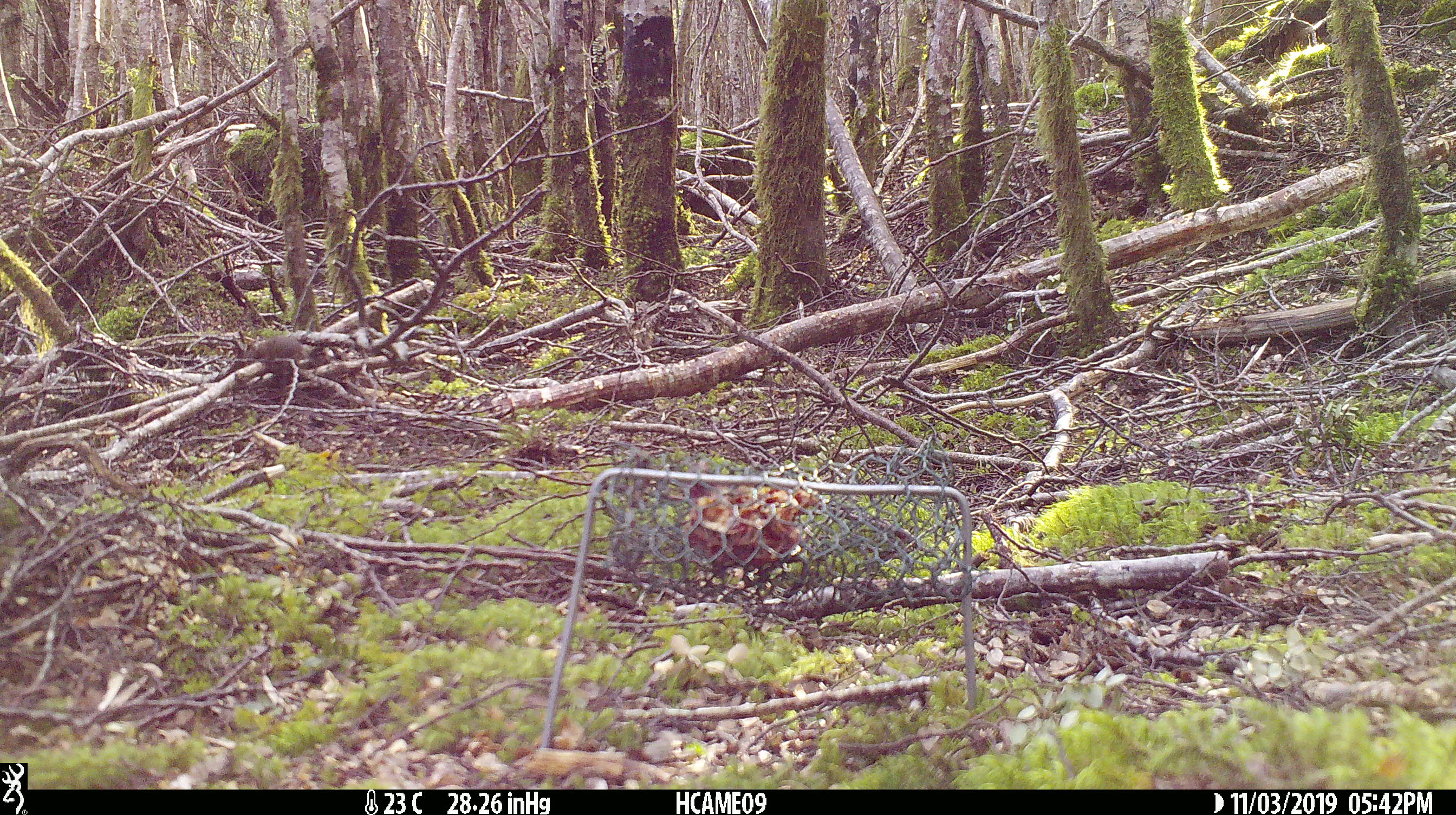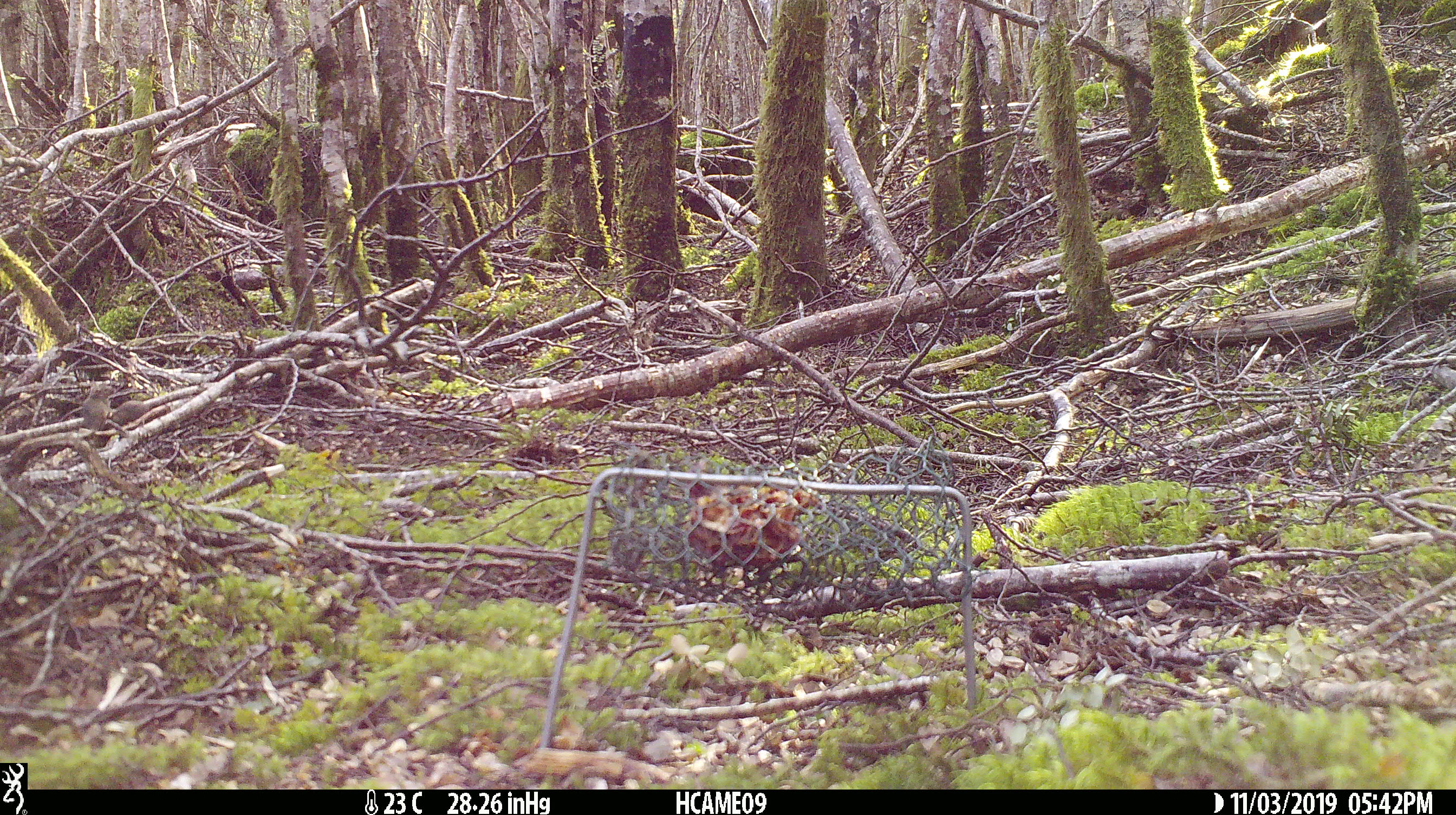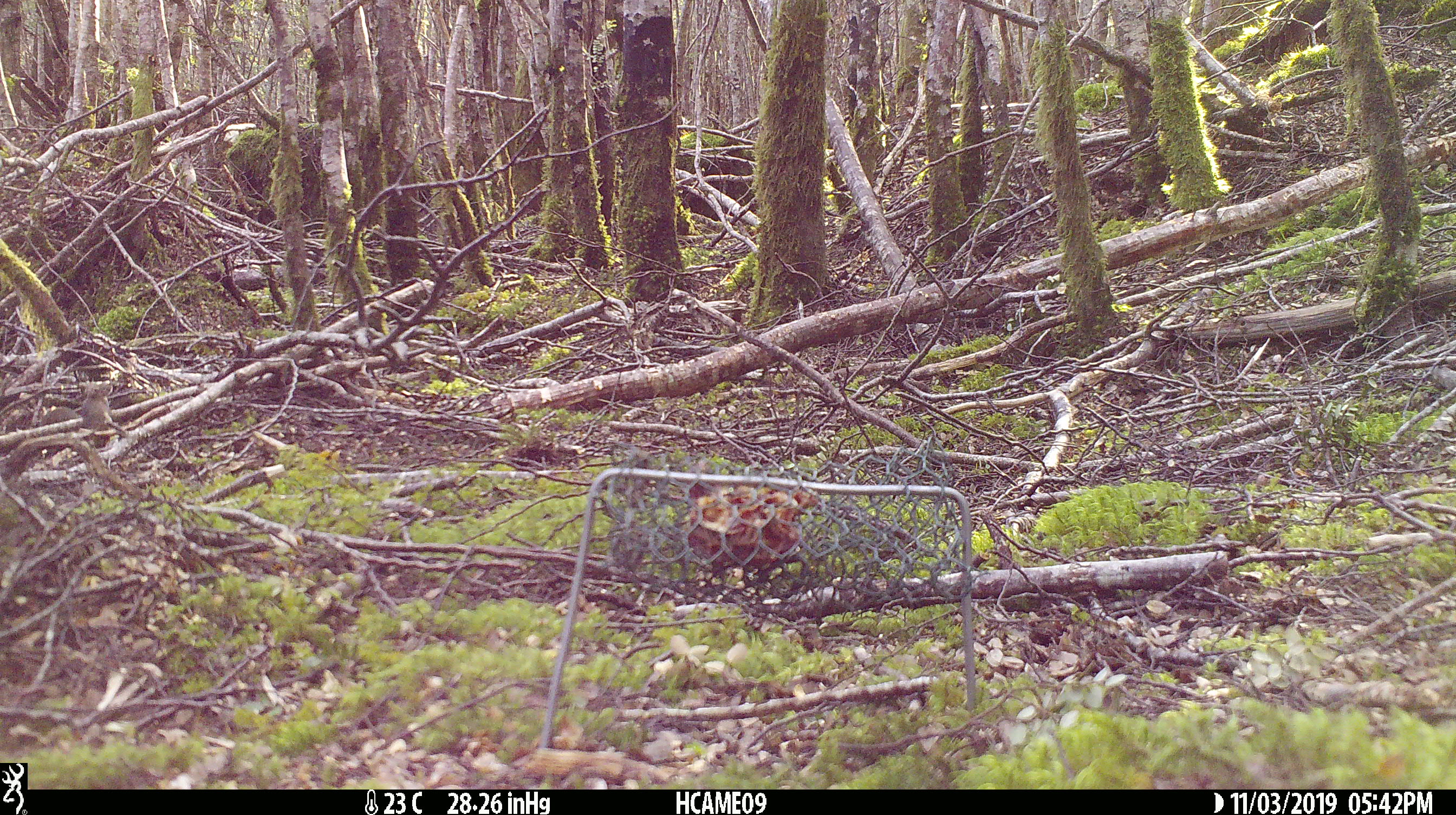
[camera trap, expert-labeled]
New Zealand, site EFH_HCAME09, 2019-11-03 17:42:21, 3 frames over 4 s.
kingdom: Animalia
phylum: Chordata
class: Mammalia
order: Rodentia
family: Muridae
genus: Mus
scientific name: Mus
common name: mouse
Mouse (Mus).